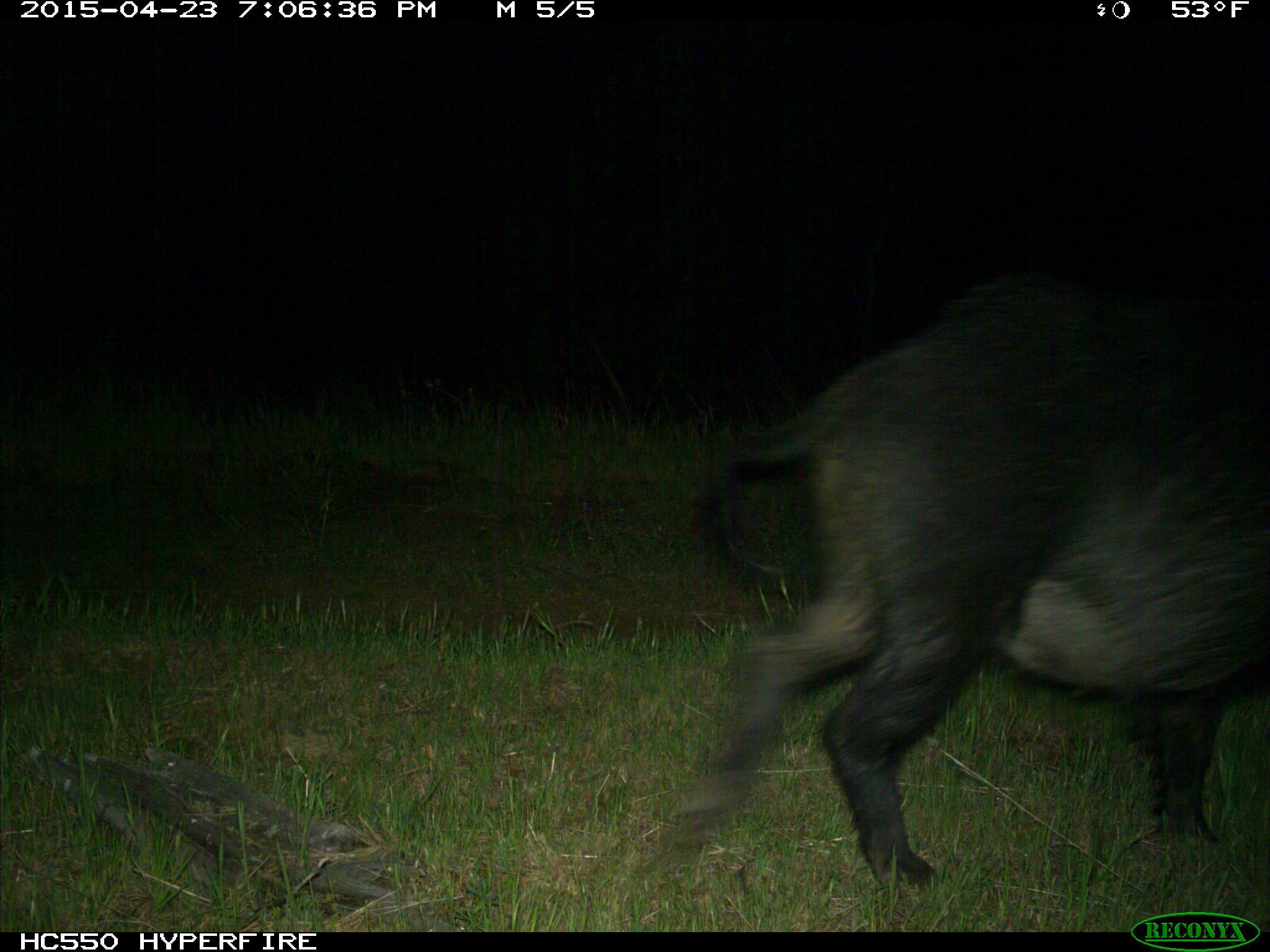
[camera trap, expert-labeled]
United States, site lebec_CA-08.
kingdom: Animalia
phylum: Chordata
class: Mammalia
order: Artiodactyla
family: Suidae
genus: Sus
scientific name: Sus scrofa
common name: wild boar